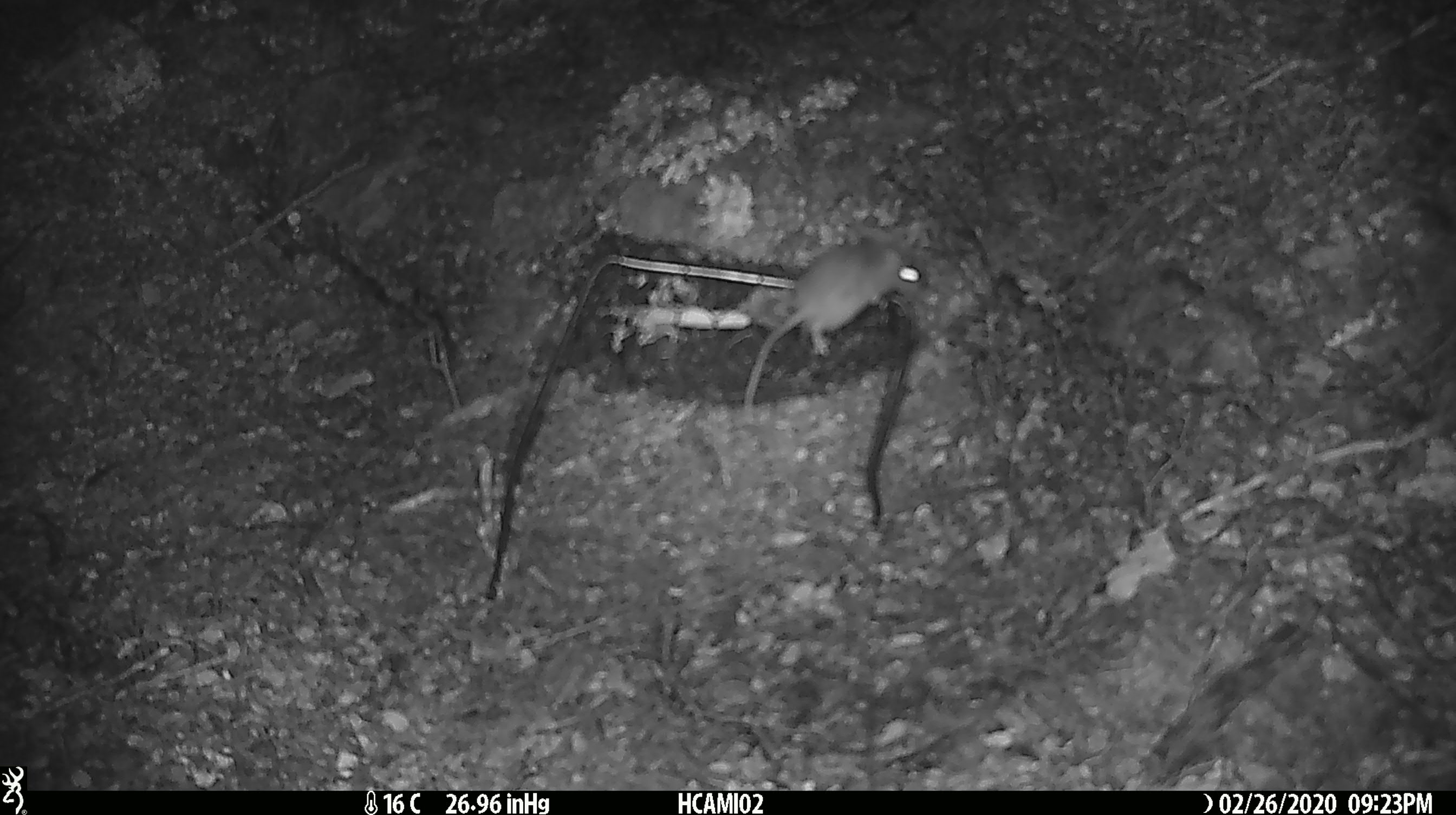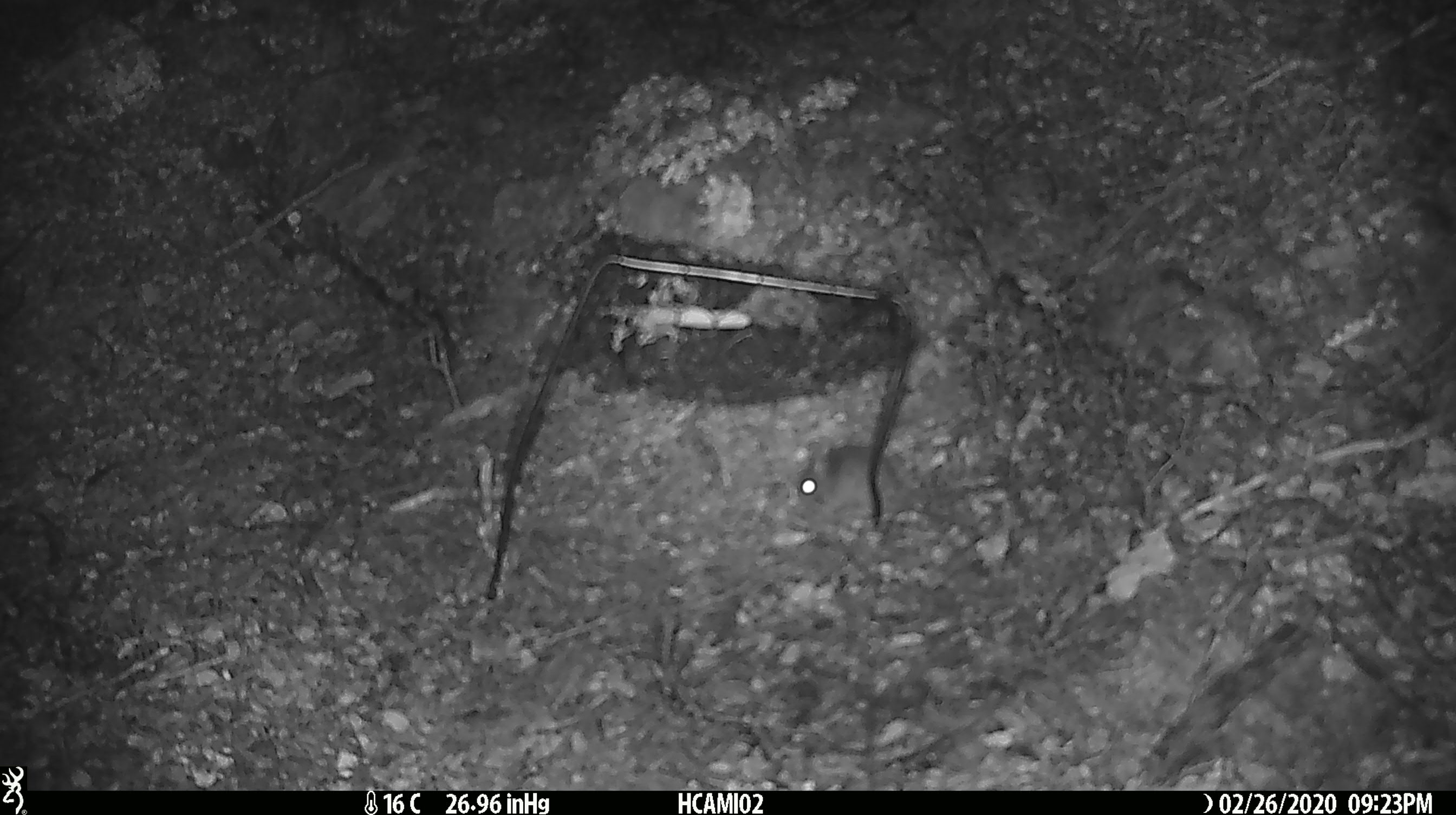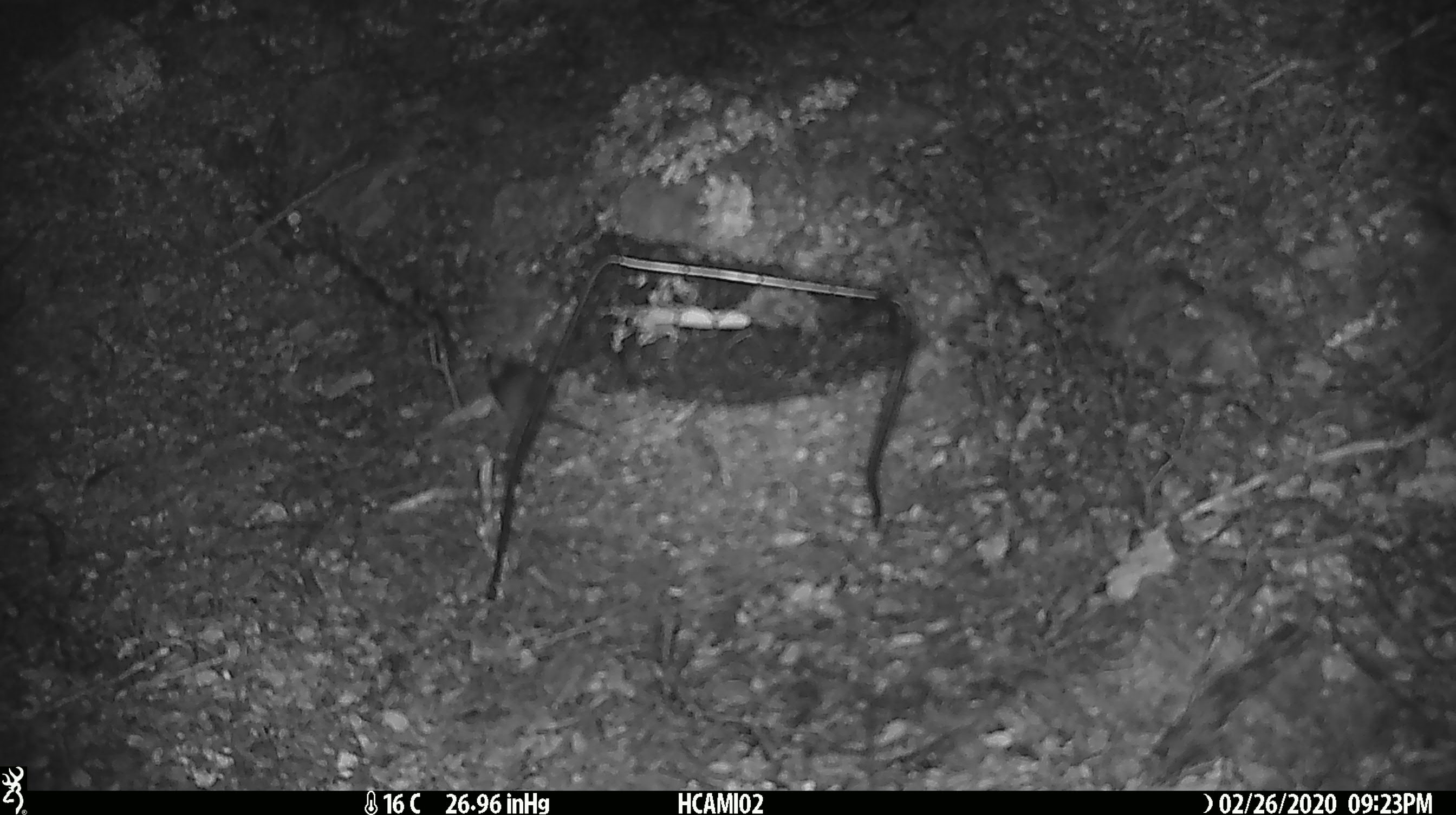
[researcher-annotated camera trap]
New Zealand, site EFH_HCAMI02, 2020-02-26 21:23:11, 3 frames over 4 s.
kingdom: Animalia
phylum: Chordata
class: Mammalia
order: Rodentia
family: Muridae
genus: Mus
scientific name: Mus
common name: mouse